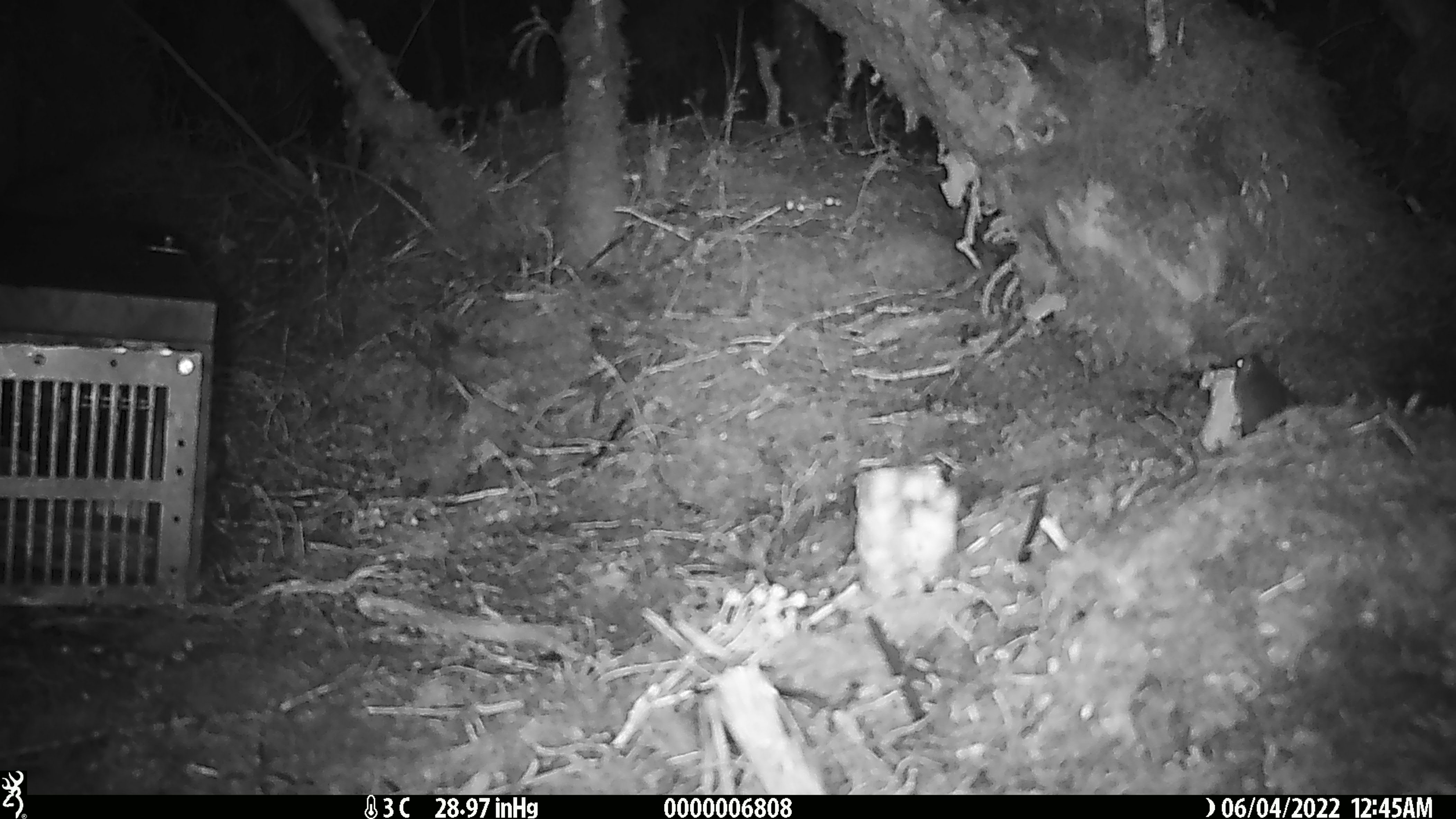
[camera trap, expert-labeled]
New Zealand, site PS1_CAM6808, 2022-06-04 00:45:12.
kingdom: Animalia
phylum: Chordata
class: Mammalia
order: Rodentia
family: Muridae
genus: Mus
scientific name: Mus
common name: mouse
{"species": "mouse (Mus)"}